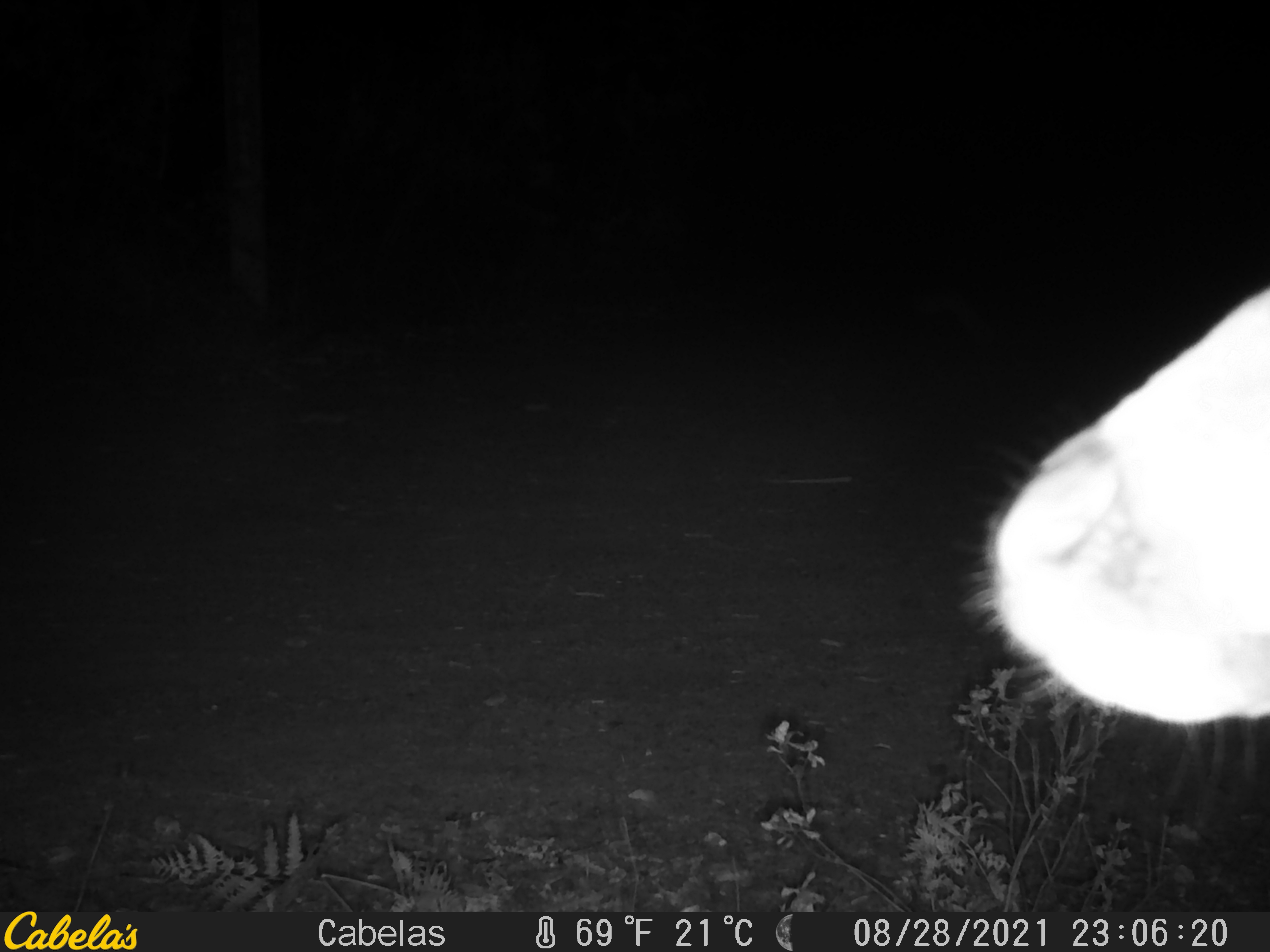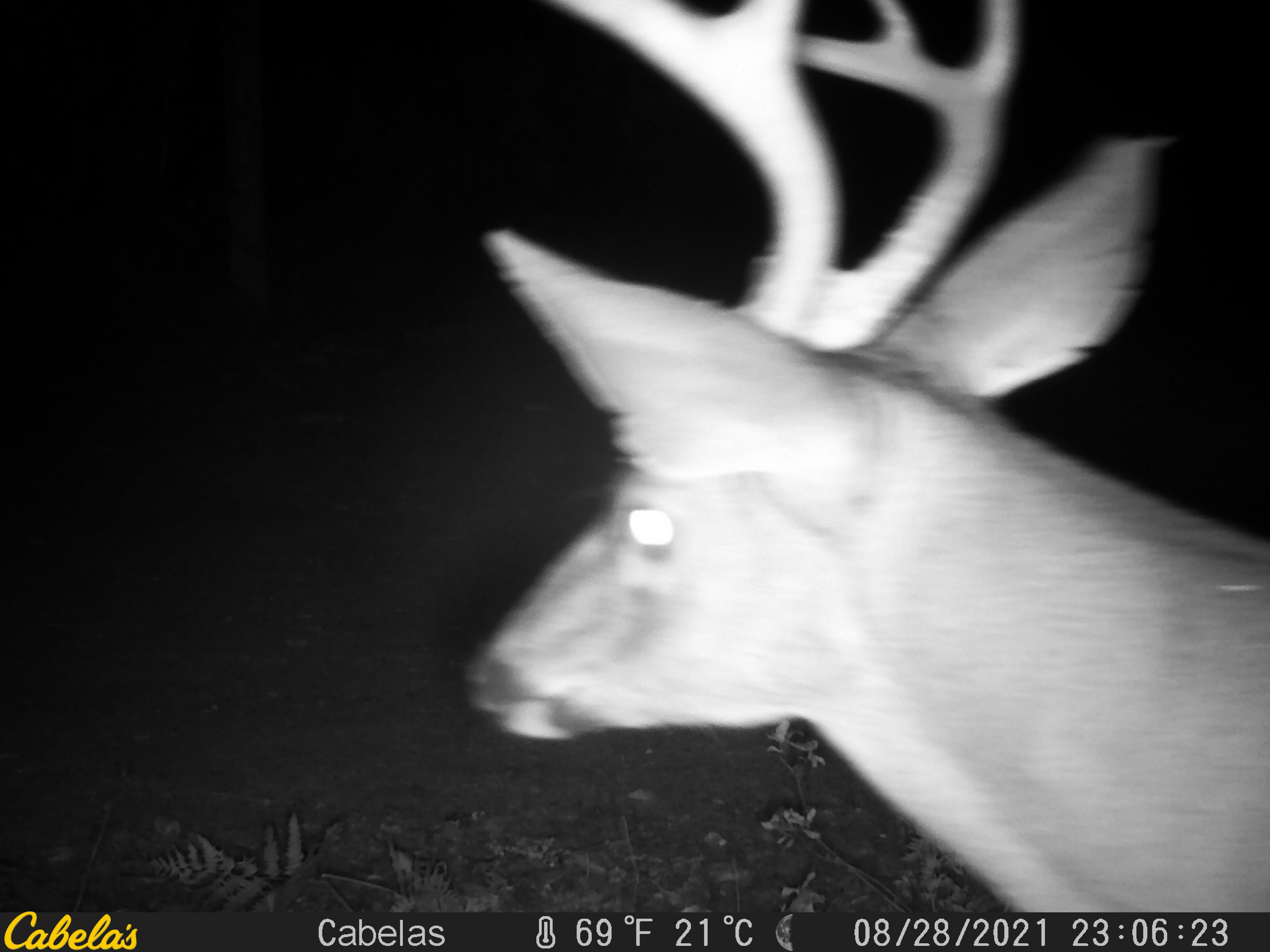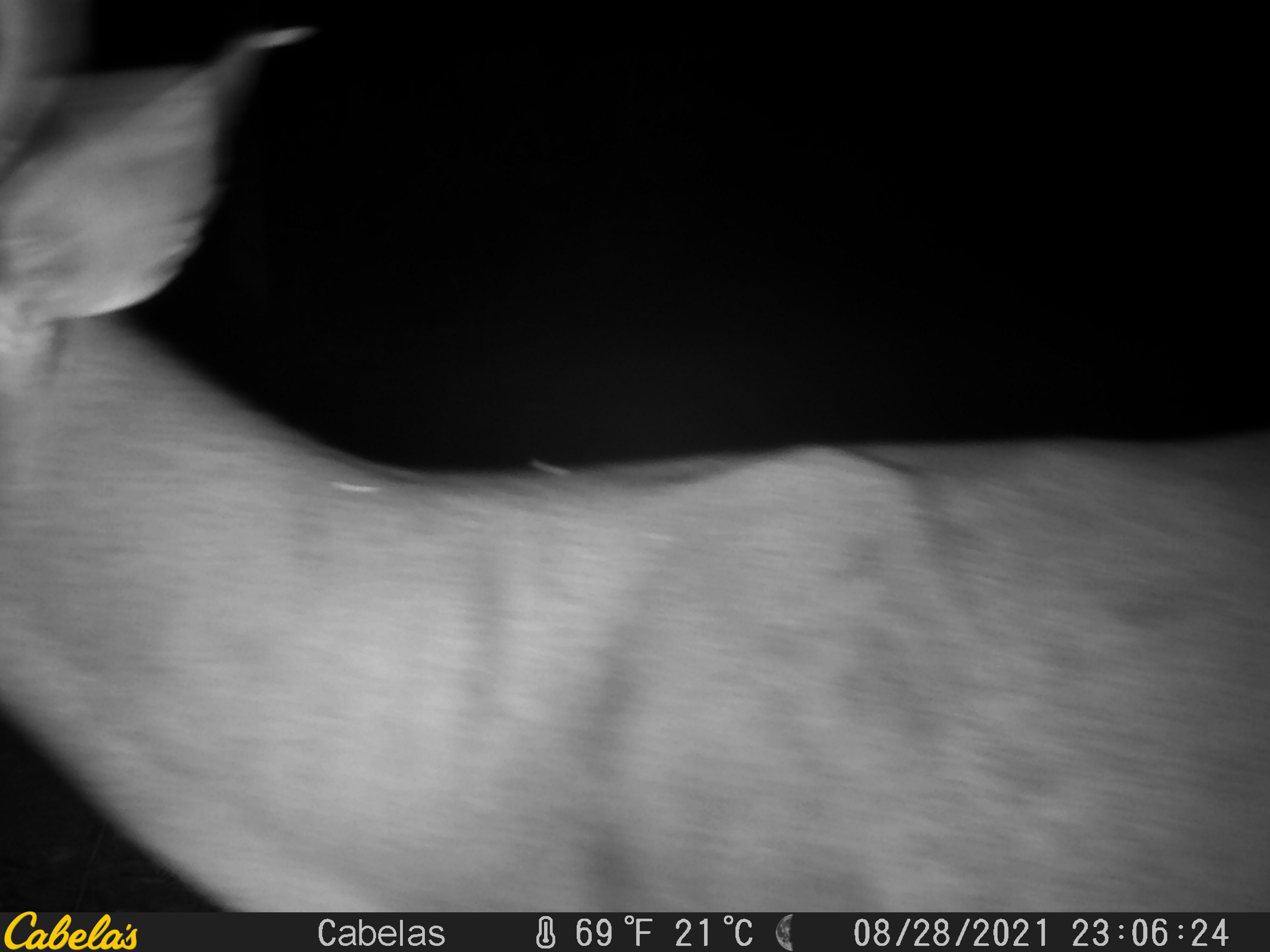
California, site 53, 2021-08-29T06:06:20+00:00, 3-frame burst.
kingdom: Animalia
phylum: Chordata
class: Mammalia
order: Artiodactyla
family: Cervidae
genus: Odocoileus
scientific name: Odocoileus hemionus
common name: mule deer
Mule deer (Odocoileus hemionus).